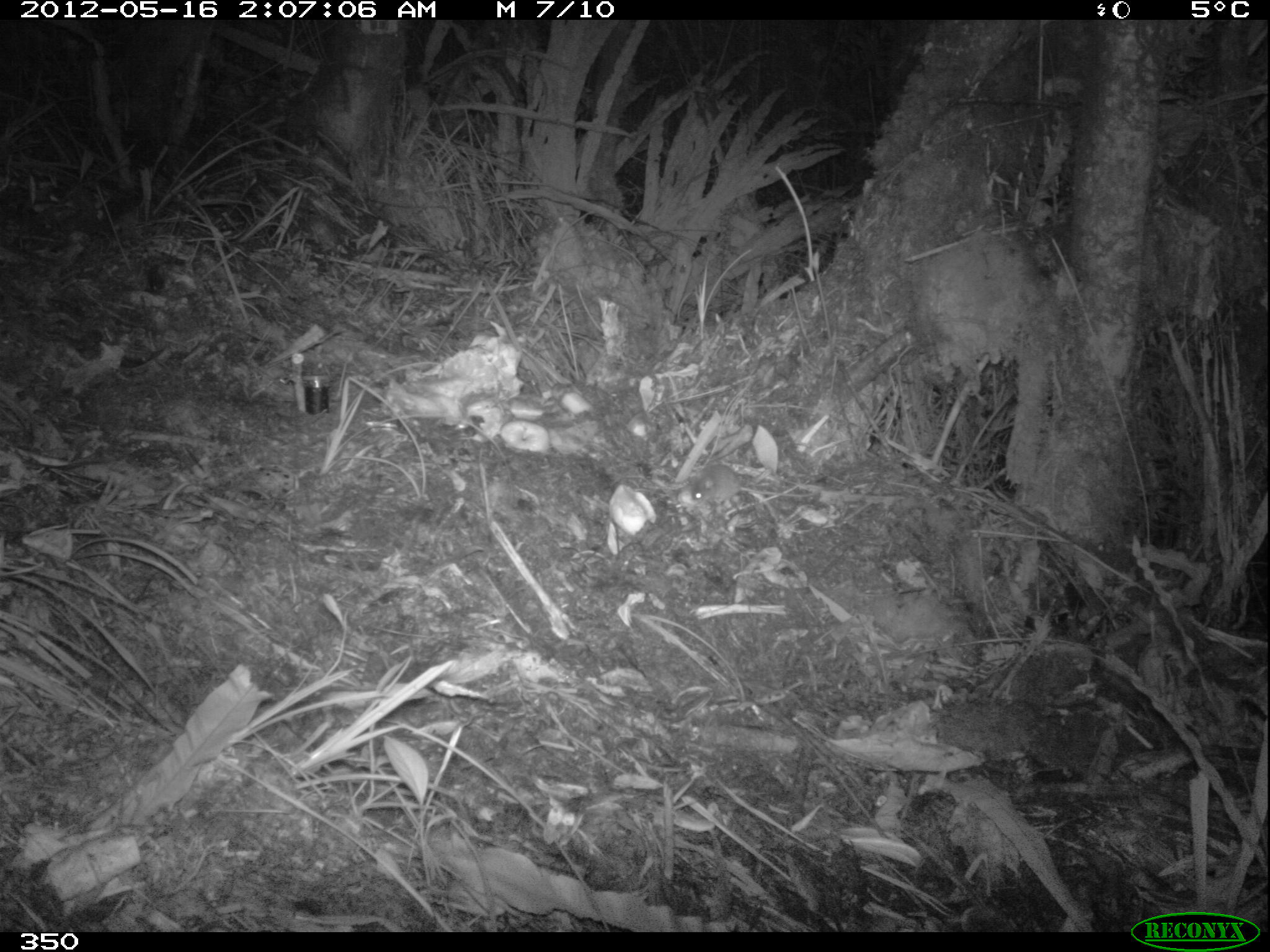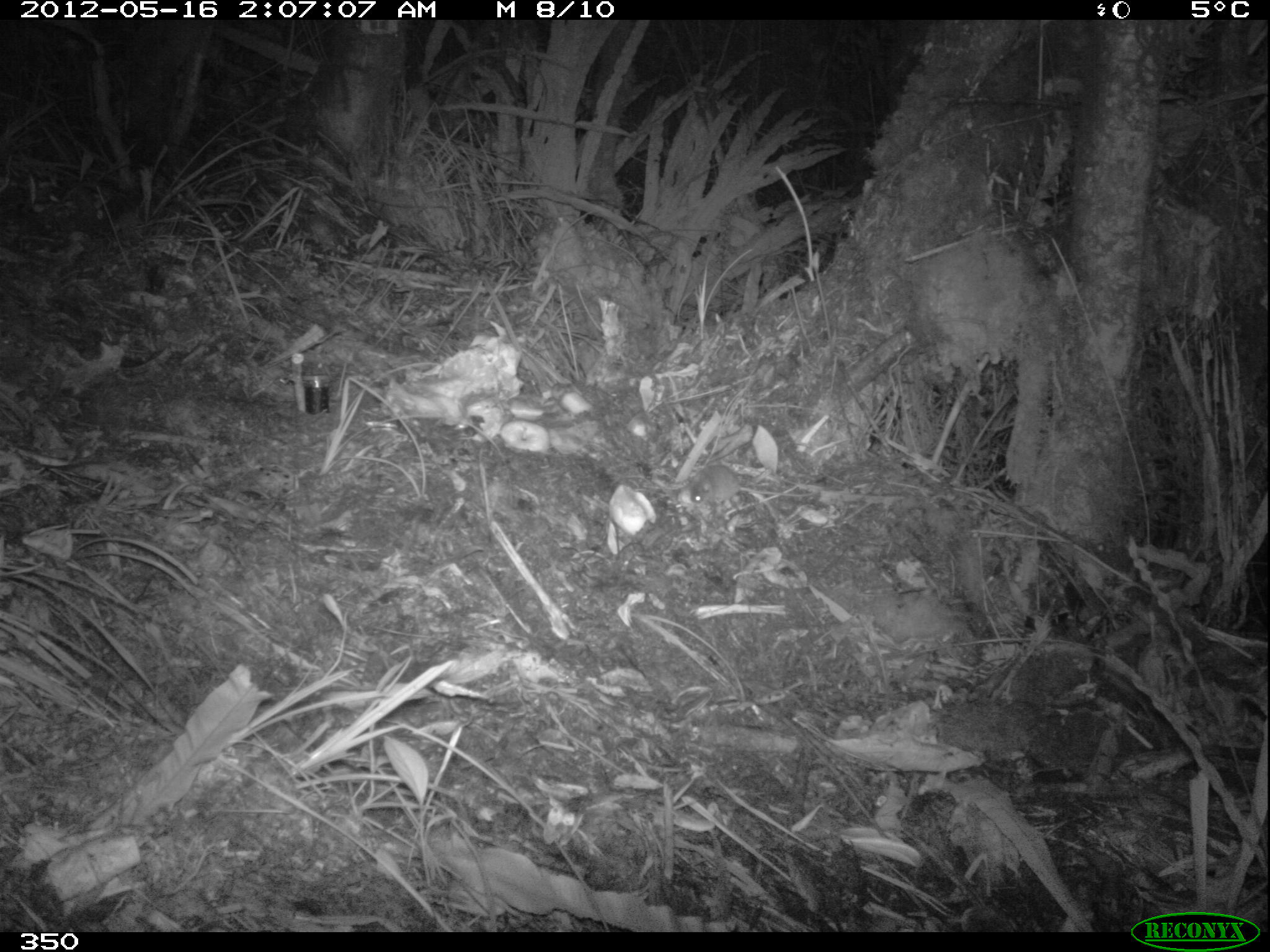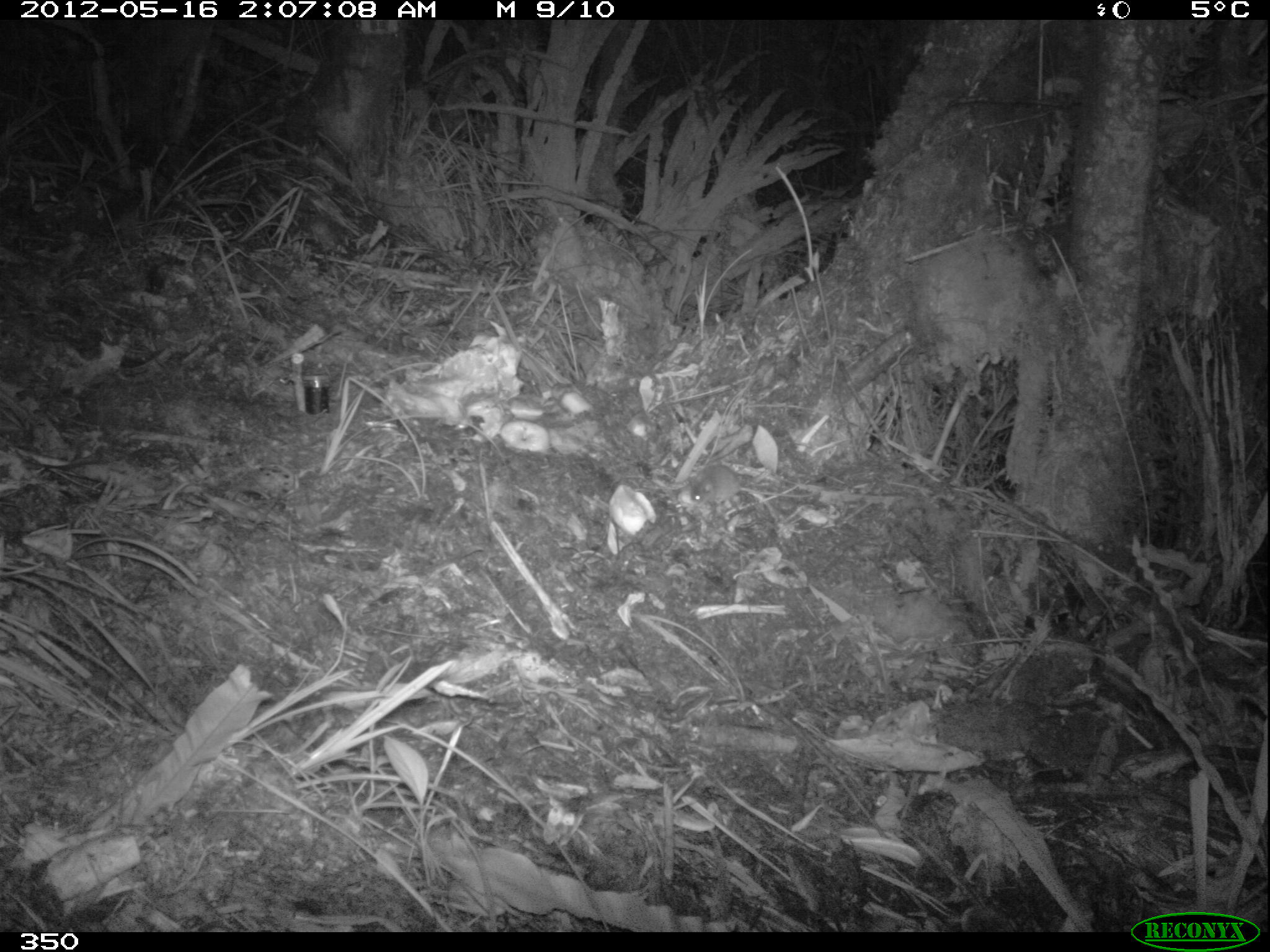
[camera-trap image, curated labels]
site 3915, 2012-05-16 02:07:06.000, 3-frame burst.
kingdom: Animalia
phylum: Chordata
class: Mammalia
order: Rodentia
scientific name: Rodentia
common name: rodents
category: unknown rodent